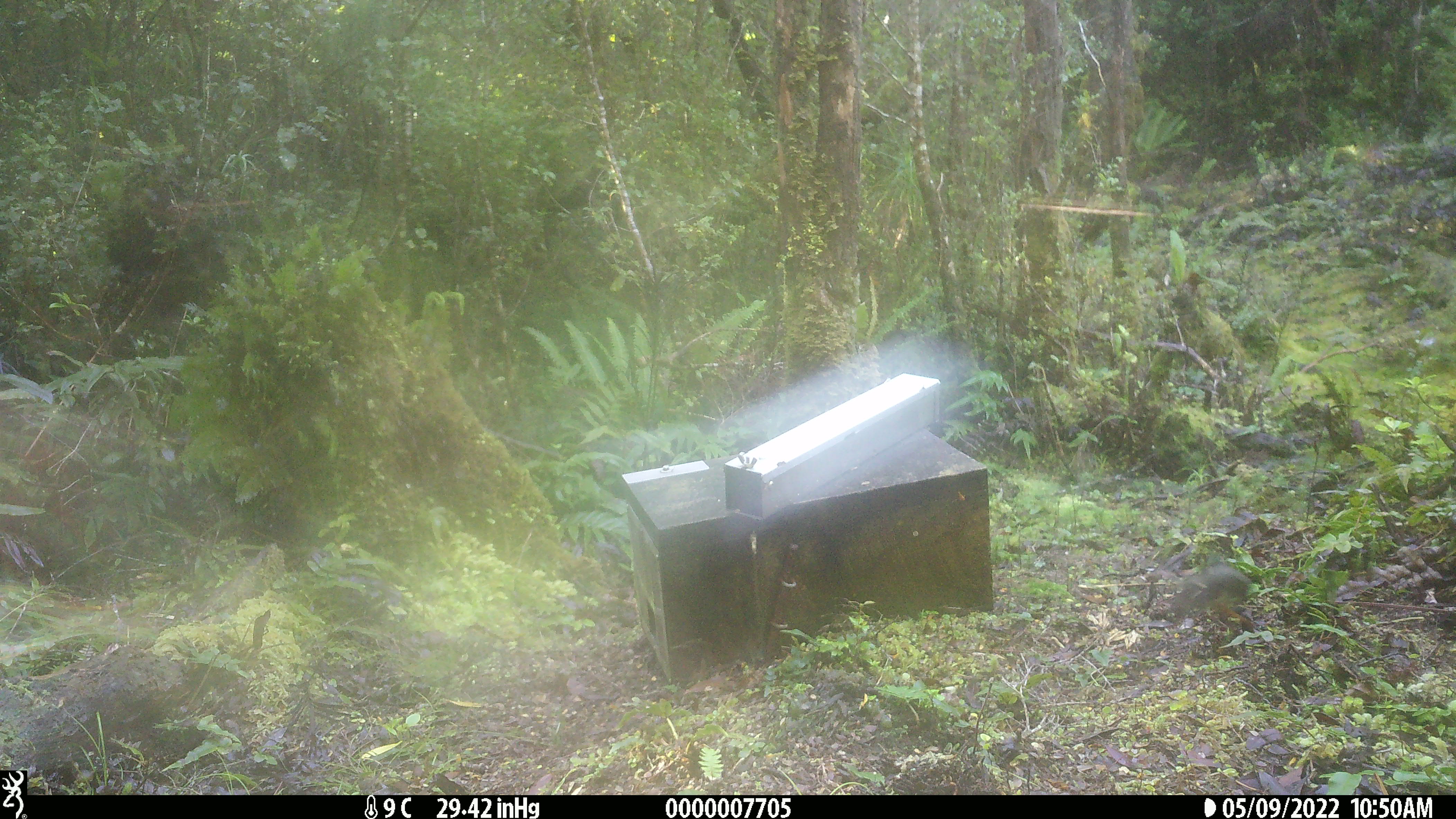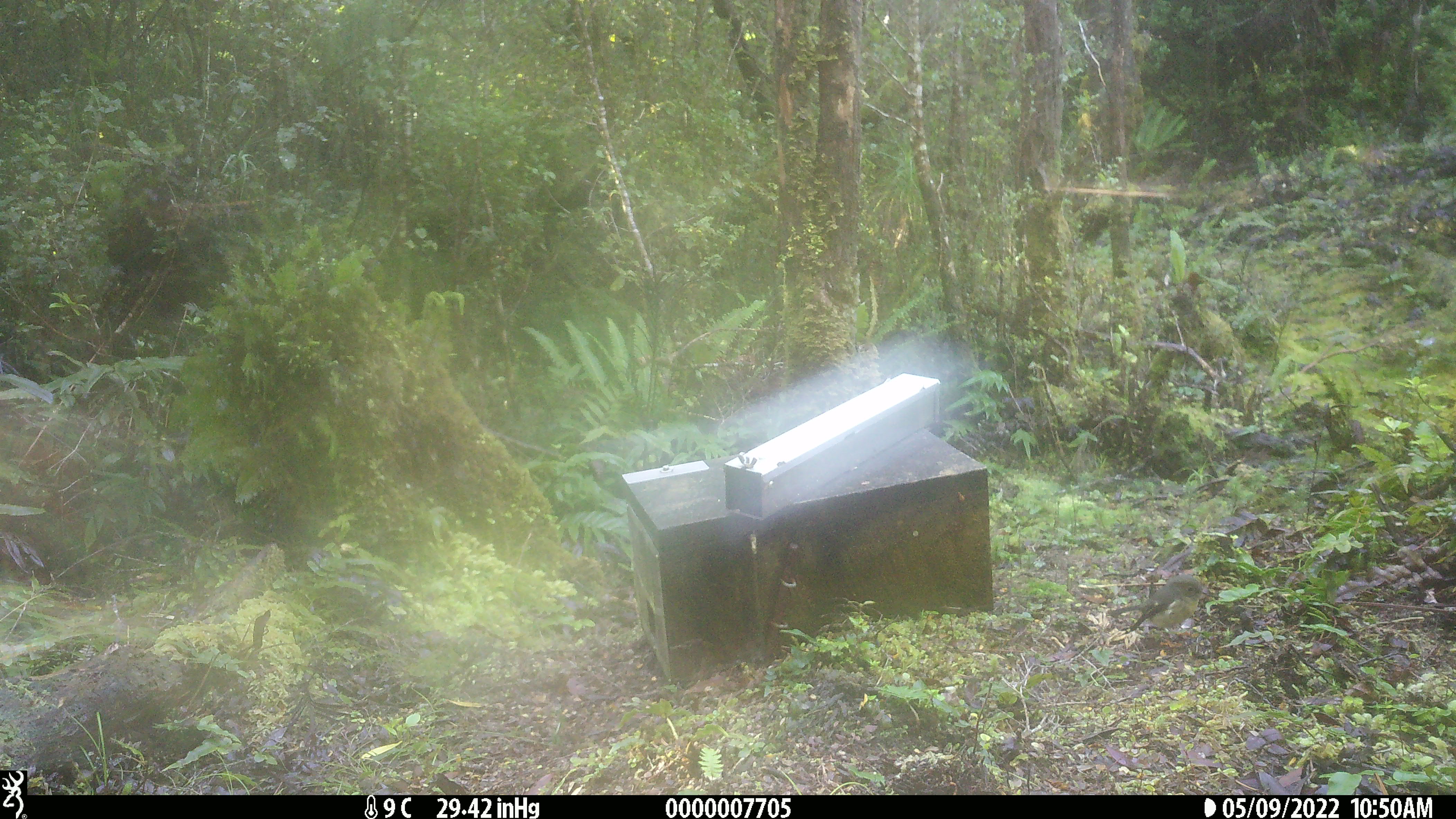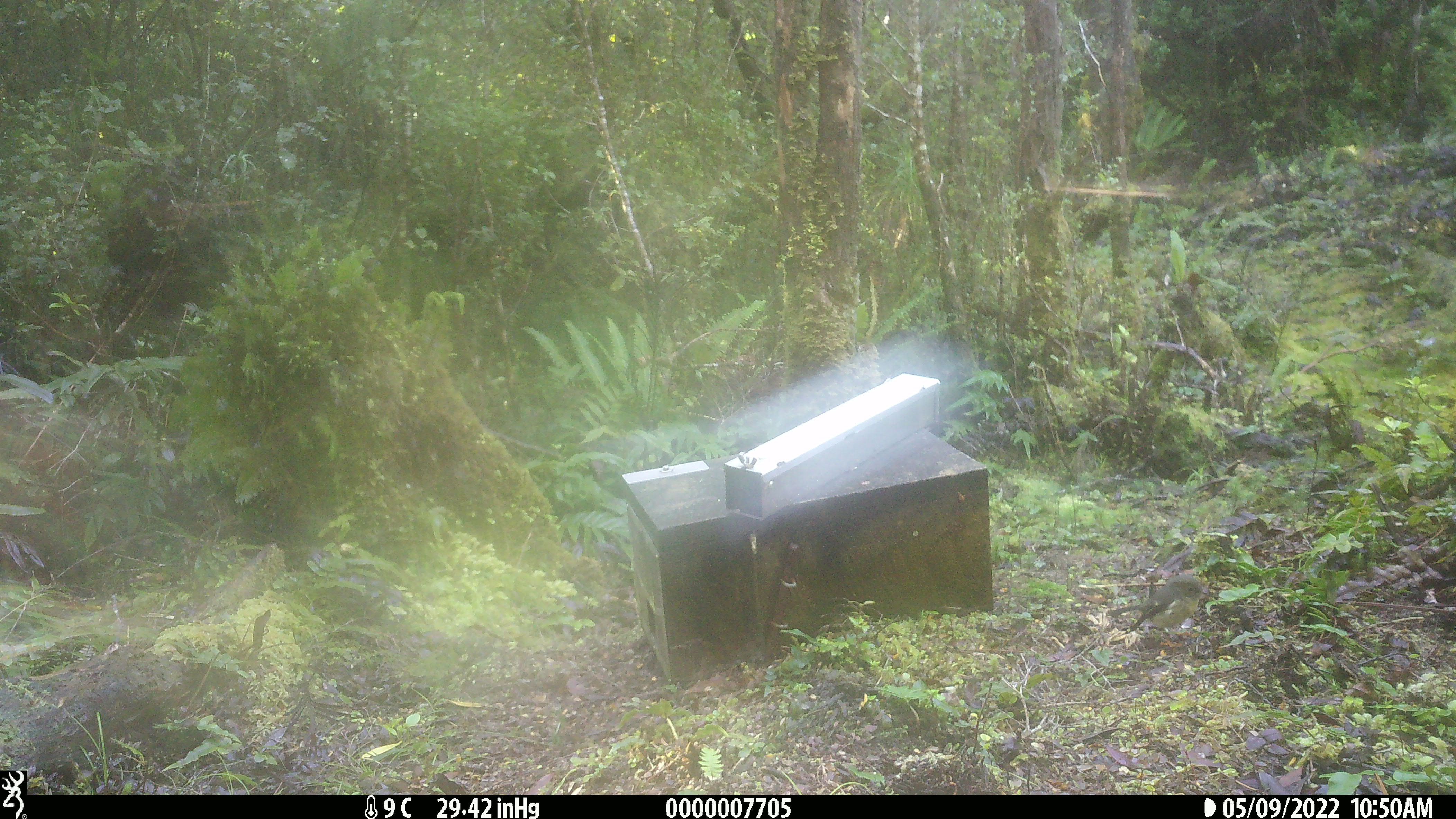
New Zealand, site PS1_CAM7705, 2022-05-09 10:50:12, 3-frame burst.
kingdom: Animalia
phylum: Chordata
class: Aves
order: Passeriformes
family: Petroicidae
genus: Petroica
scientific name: Petroica macrocephala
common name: tomtit